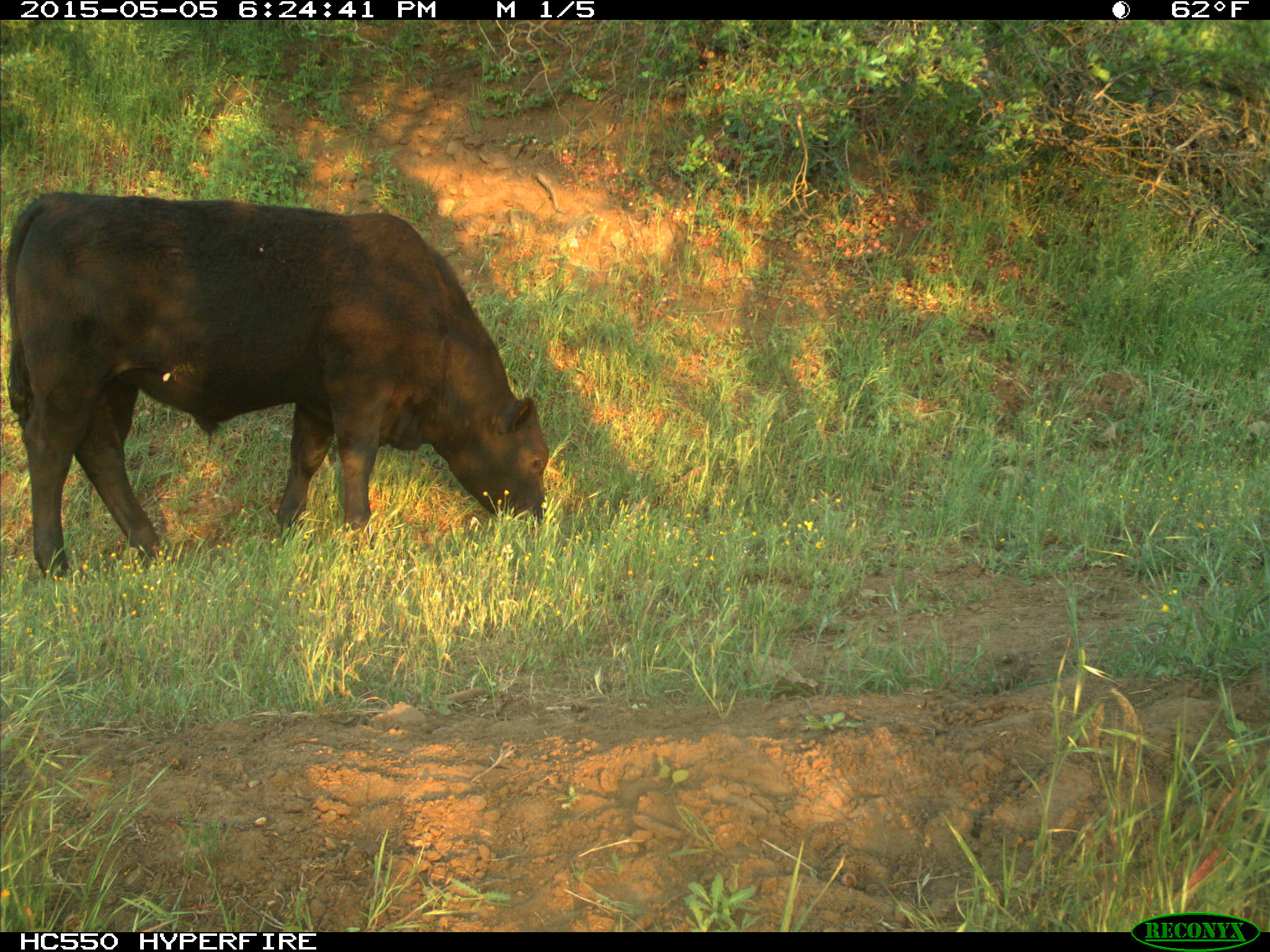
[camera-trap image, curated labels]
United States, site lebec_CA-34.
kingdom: Animalia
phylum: Chordata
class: Mammalia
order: Artiodactyla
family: Bovidae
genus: Bos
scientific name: Bos taurus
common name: domestic cow